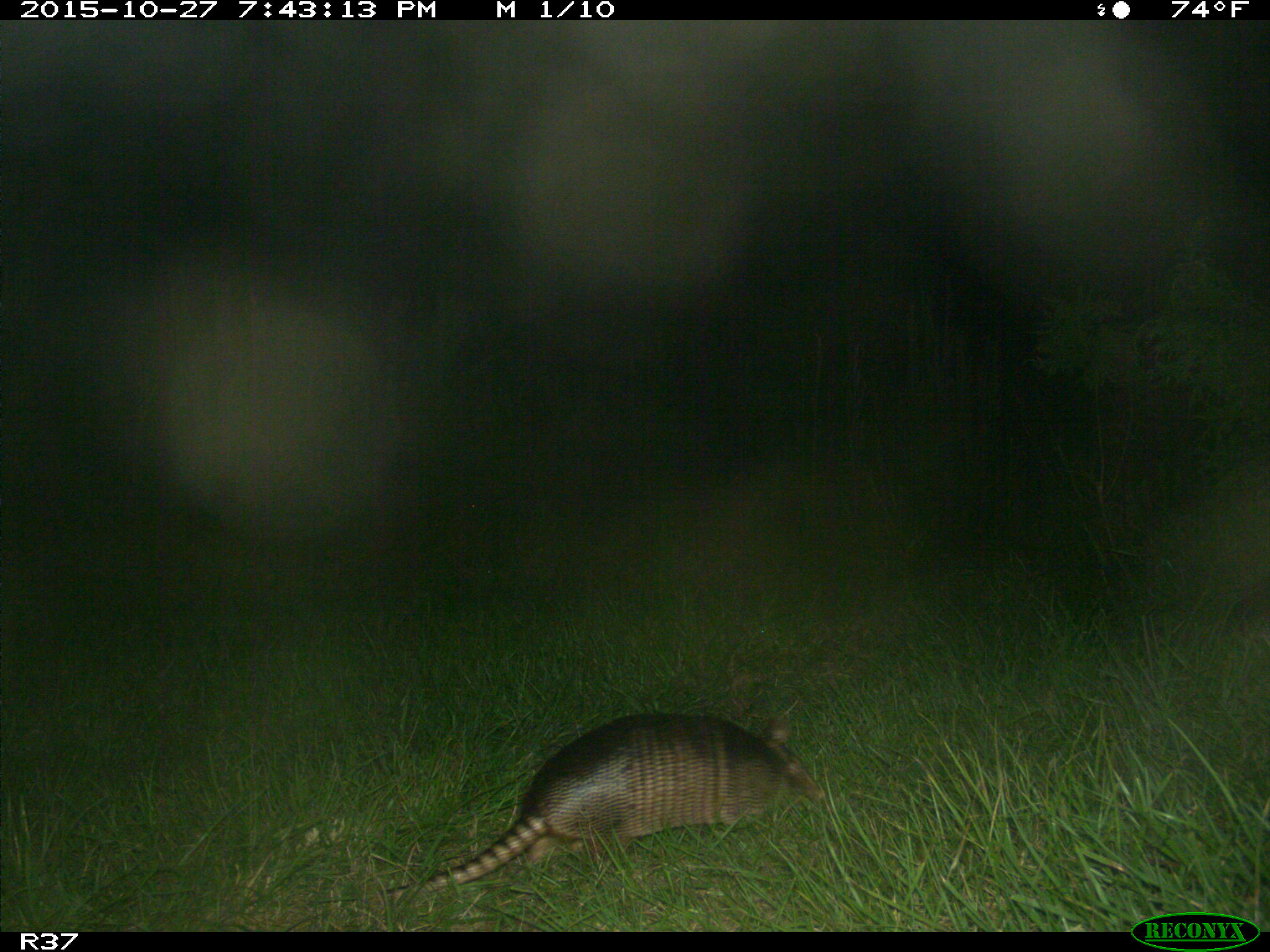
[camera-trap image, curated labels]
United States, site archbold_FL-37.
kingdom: Animalia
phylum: Chordata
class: Mammalia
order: Cingulata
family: Dasypodidae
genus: Dasypus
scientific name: Dasypus novemcinctus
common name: nine-banded armadillo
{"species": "Dasypus novemcinctus (nine-banded armadillo)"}